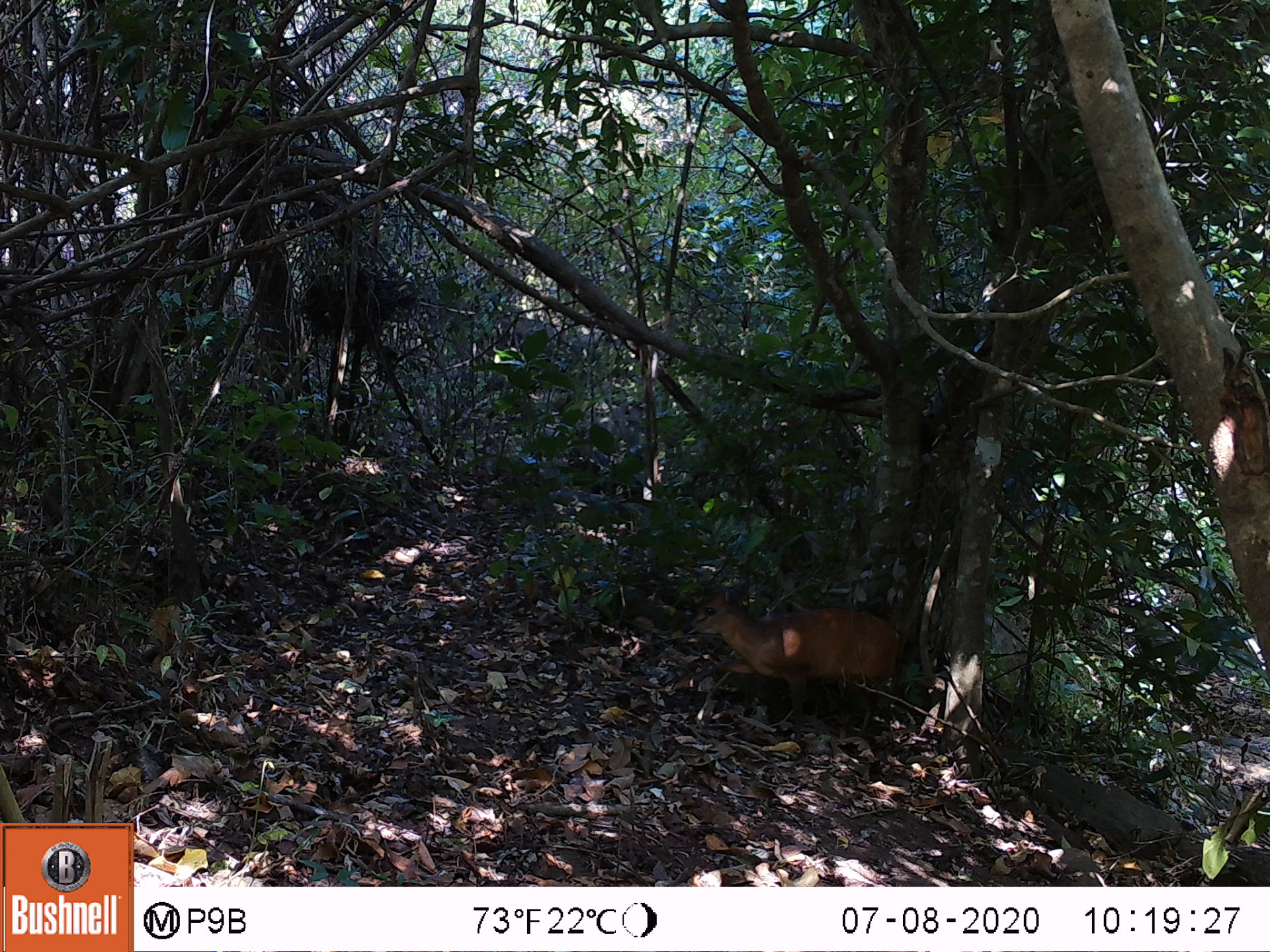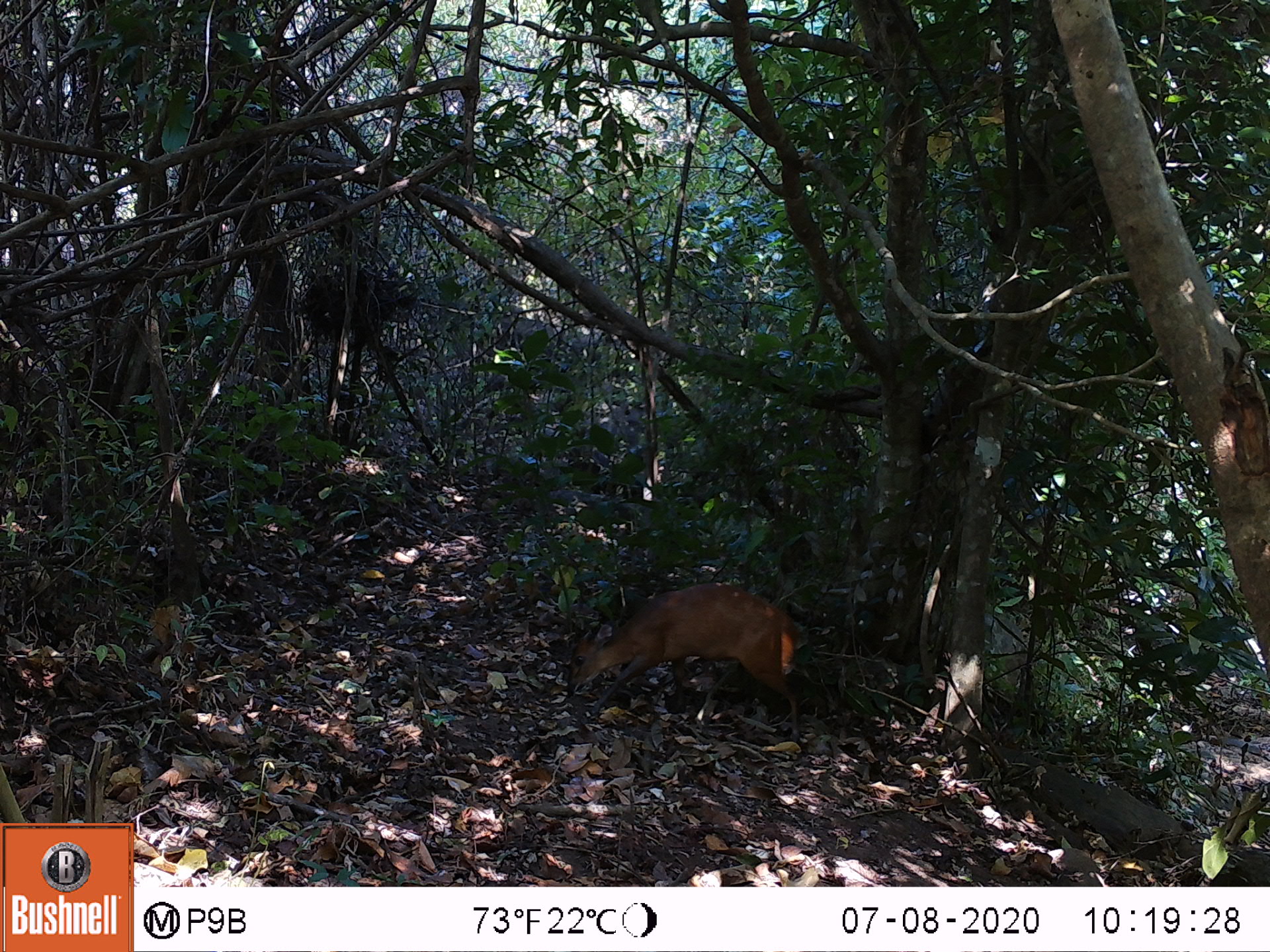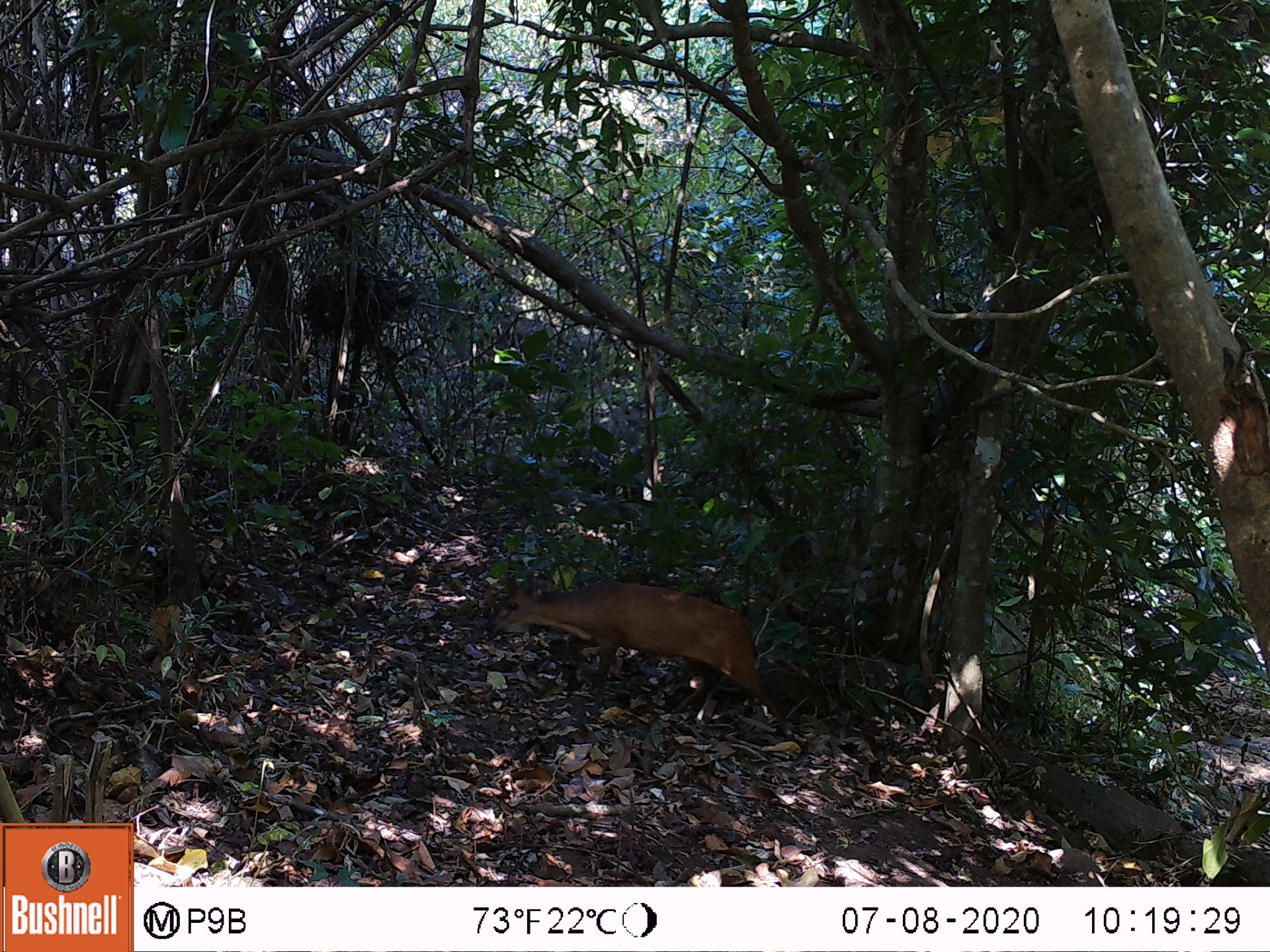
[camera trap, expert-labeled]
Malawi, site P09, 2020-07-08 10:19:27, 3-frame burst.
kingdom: Animalia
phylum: Chordata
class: Mammalia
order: Artiodactyla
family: Bovidae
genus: Cephalophorus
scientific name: Cephalophorus natalensis natalensis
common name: red duiker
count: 1